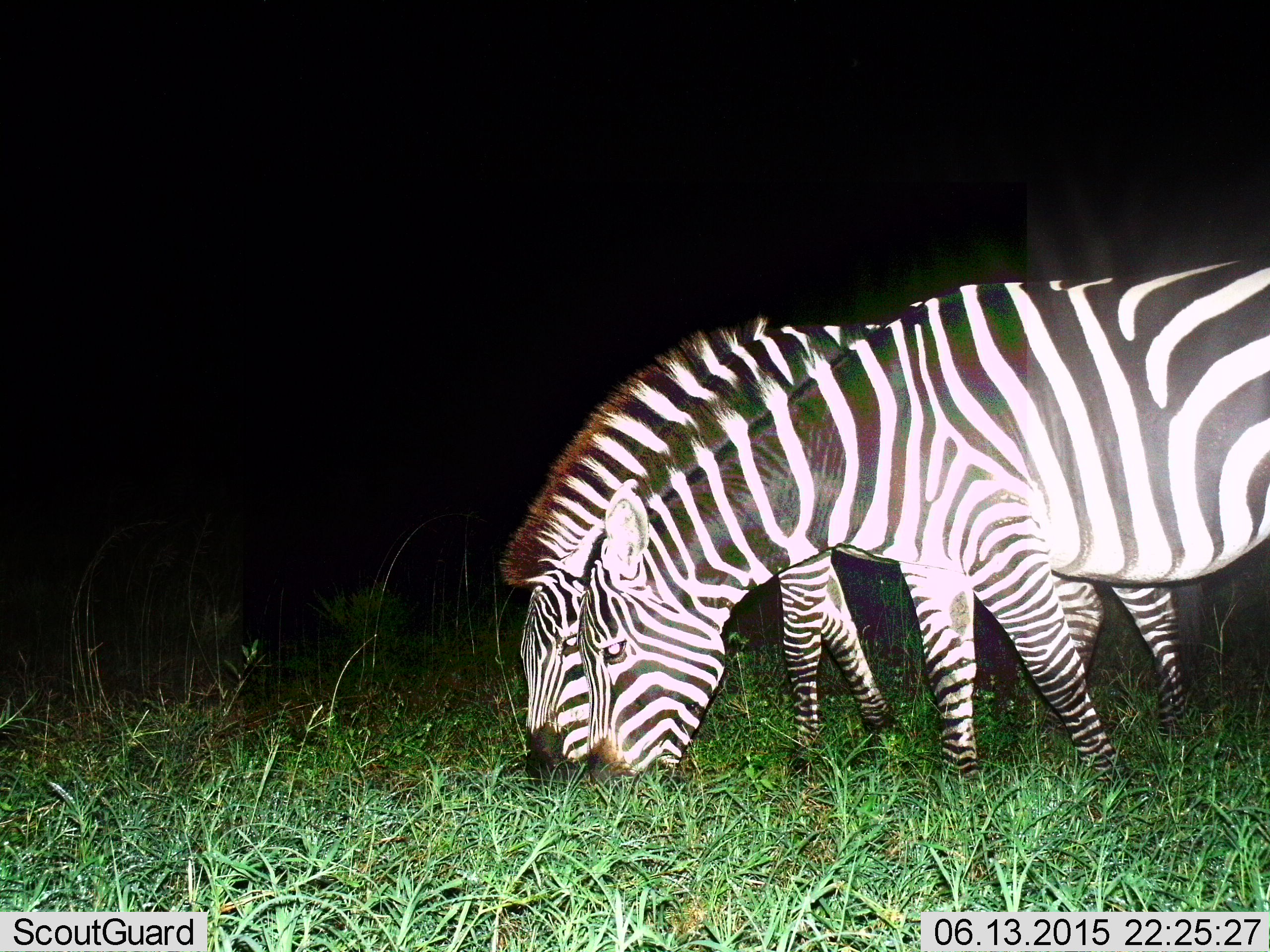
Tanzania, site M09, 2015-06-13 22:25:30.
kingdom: Animalia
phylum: Chordata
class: Mammalia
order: Perissodactyla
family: Equidae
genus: Equus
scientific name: Equus quagga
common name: plains zebra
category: zebra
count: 2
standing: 20%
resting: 0%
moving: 0%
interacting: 0%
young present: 0%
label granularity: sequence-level